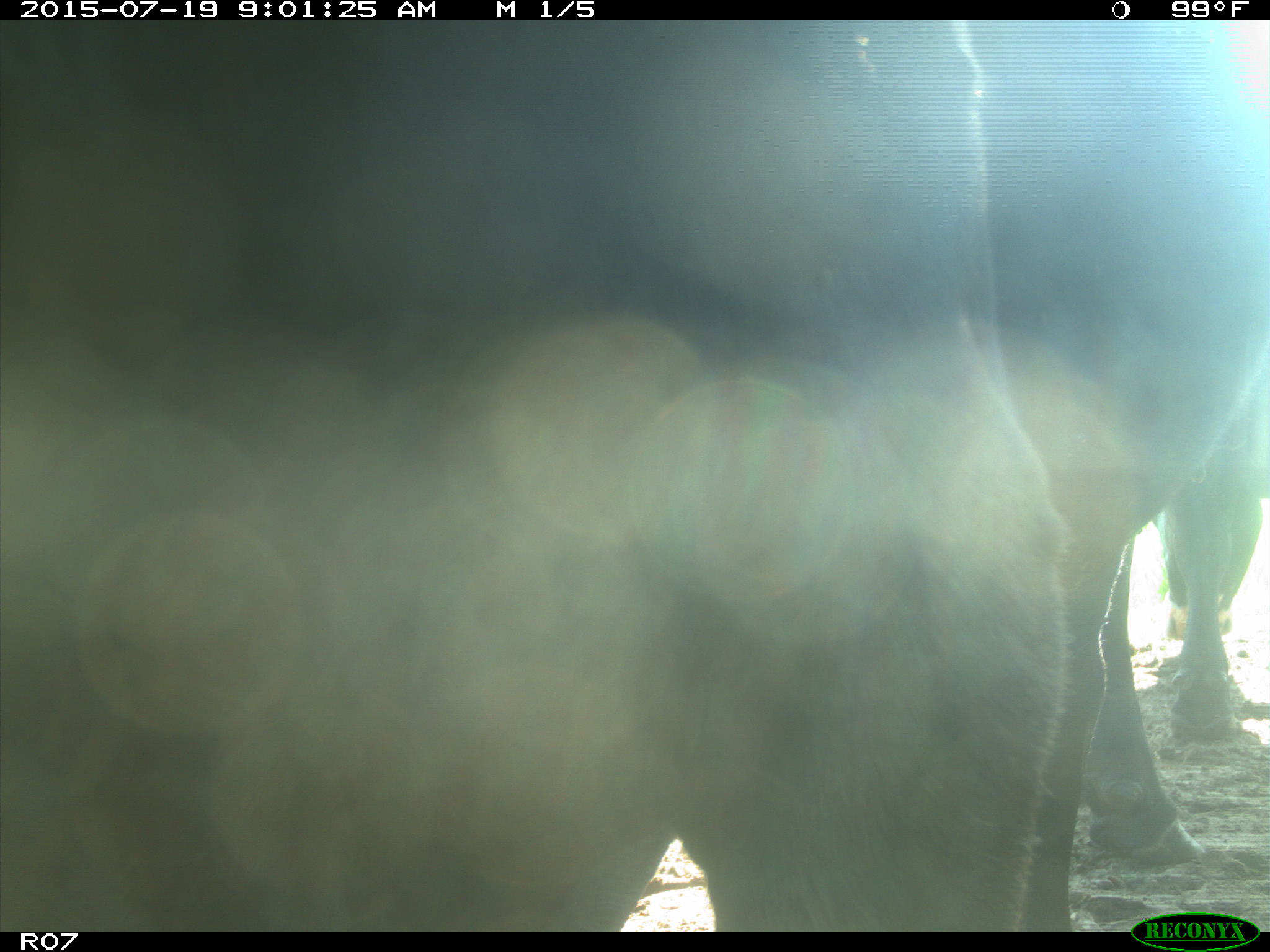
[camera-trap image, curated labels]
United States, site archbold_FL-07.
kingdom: Animalia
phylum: Chordata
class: Mammalia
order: Artiodactyla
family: Bovidae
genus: Bos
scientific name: Bos taurus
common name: domestic cow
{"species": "Bos taurus (domestic cow)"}